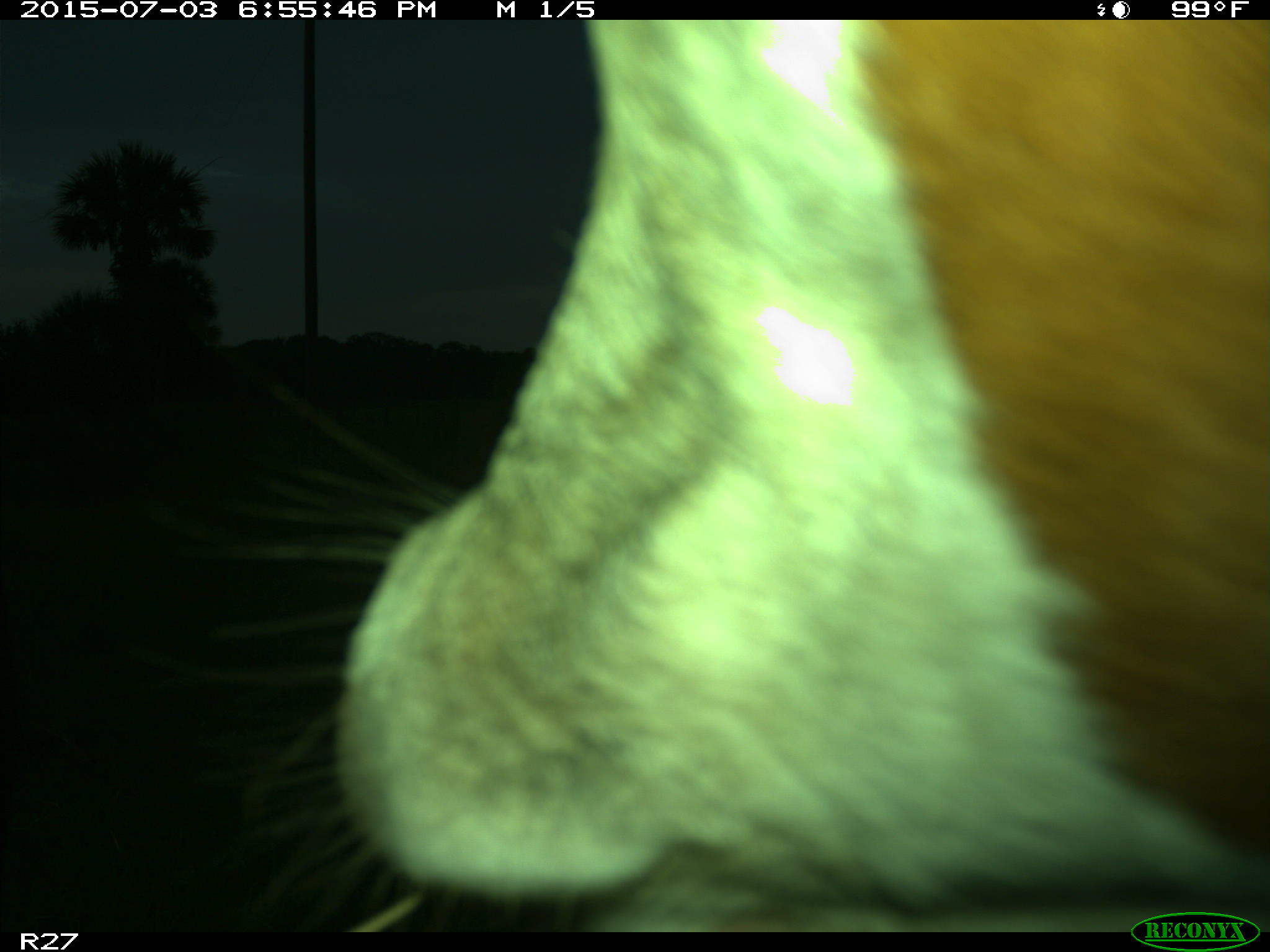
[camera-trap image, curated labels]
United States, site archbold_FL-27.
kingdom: Animalia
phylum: Chordata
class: Mammalia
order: Artiodactyla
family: Bovidae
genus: Bos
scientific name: Bos taurus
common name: domestic cow